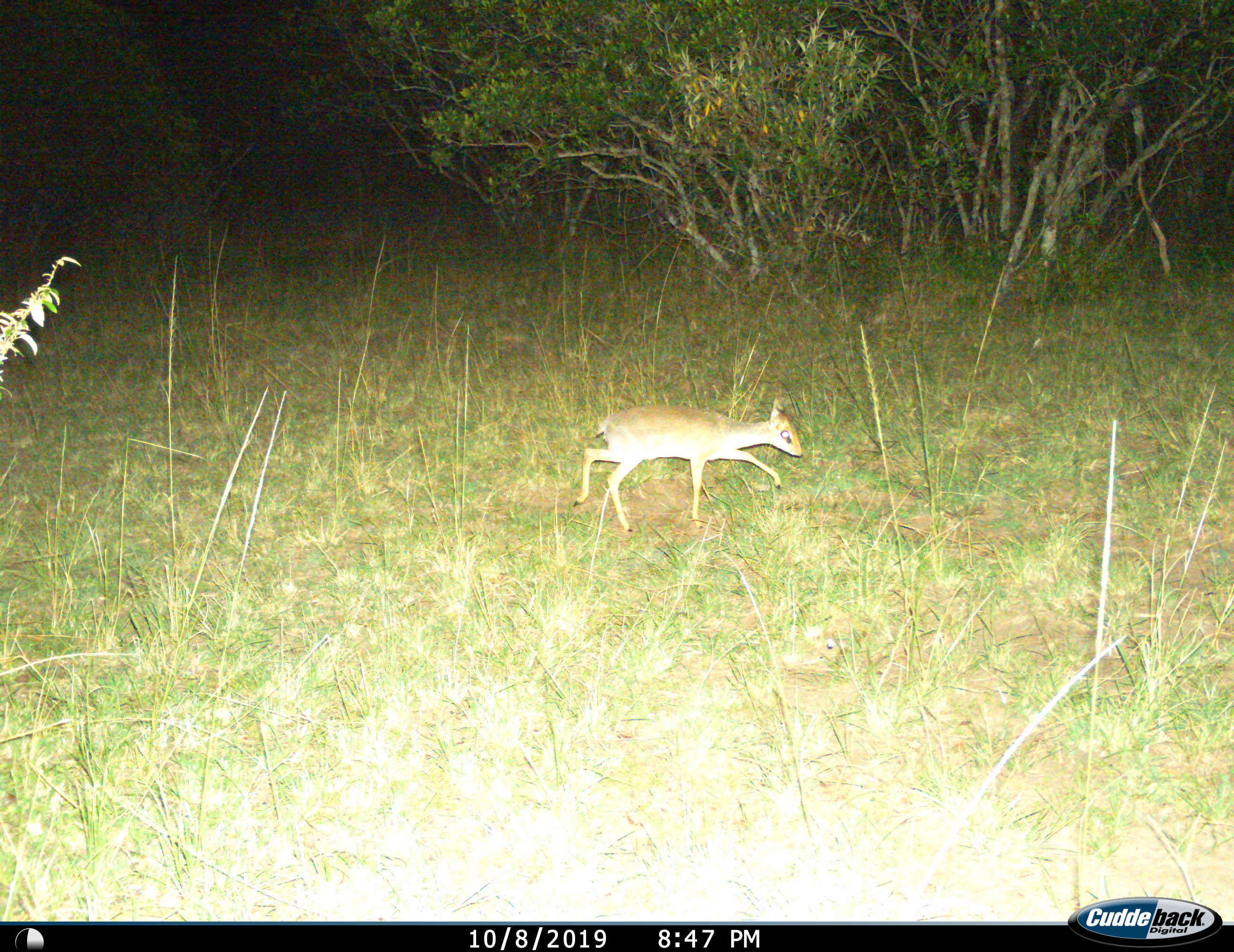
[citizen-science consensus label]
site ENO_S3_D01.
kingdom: Animalia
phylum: Chordata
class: Mammalia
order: Artiodactyla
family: Bovidae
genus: Madoqua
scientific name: Madoqua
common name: dik-dik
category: dikdik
Dikdik (dik-dik) (Madoqua), count 1. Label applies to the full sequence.